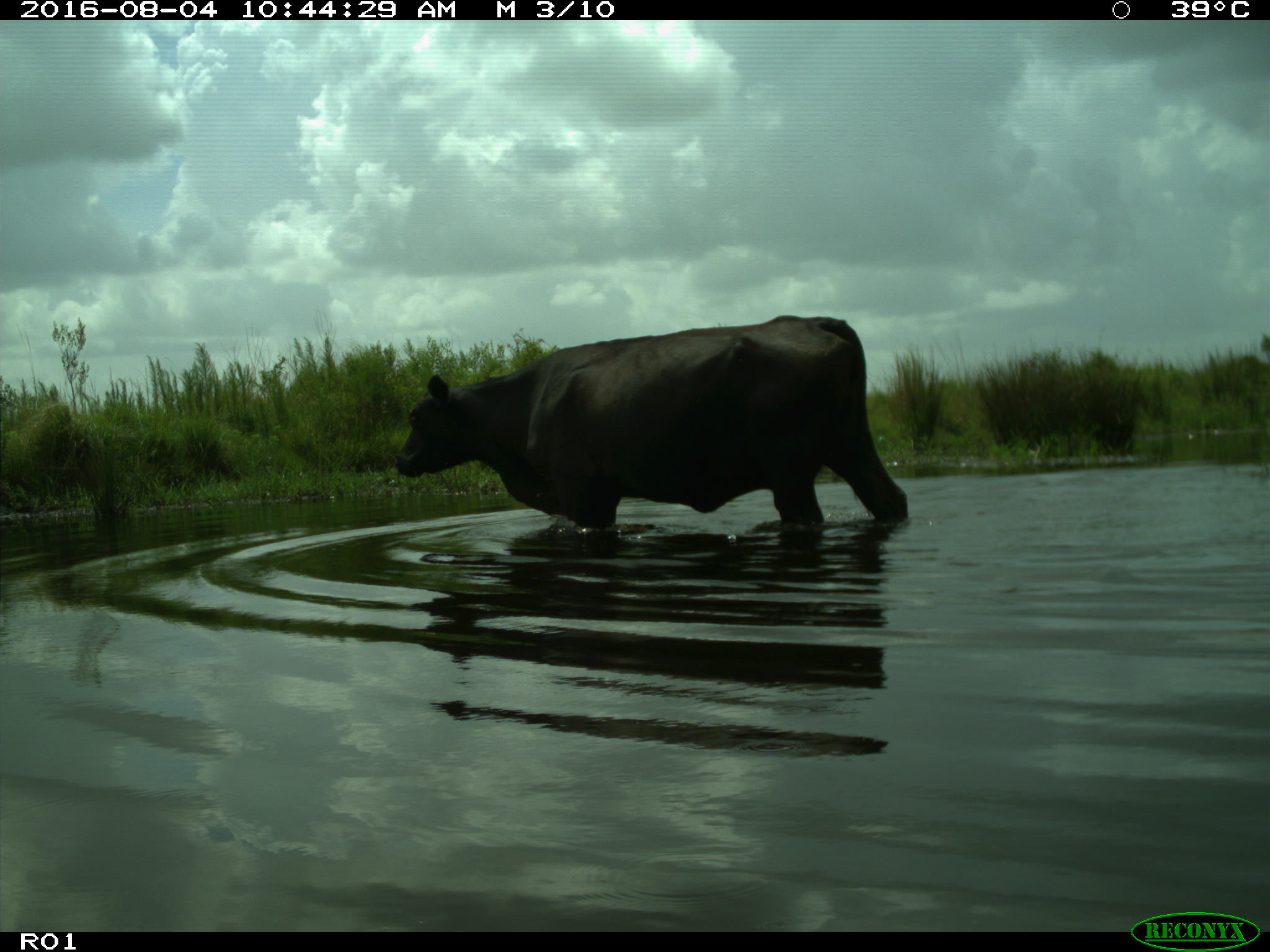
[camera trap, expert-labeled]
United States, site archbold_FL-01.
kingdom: Animalia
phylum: Chordata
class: Mammalia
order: Artiodactyla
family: Bovidae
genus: Bos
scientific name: Bos taurus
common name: domestic cow